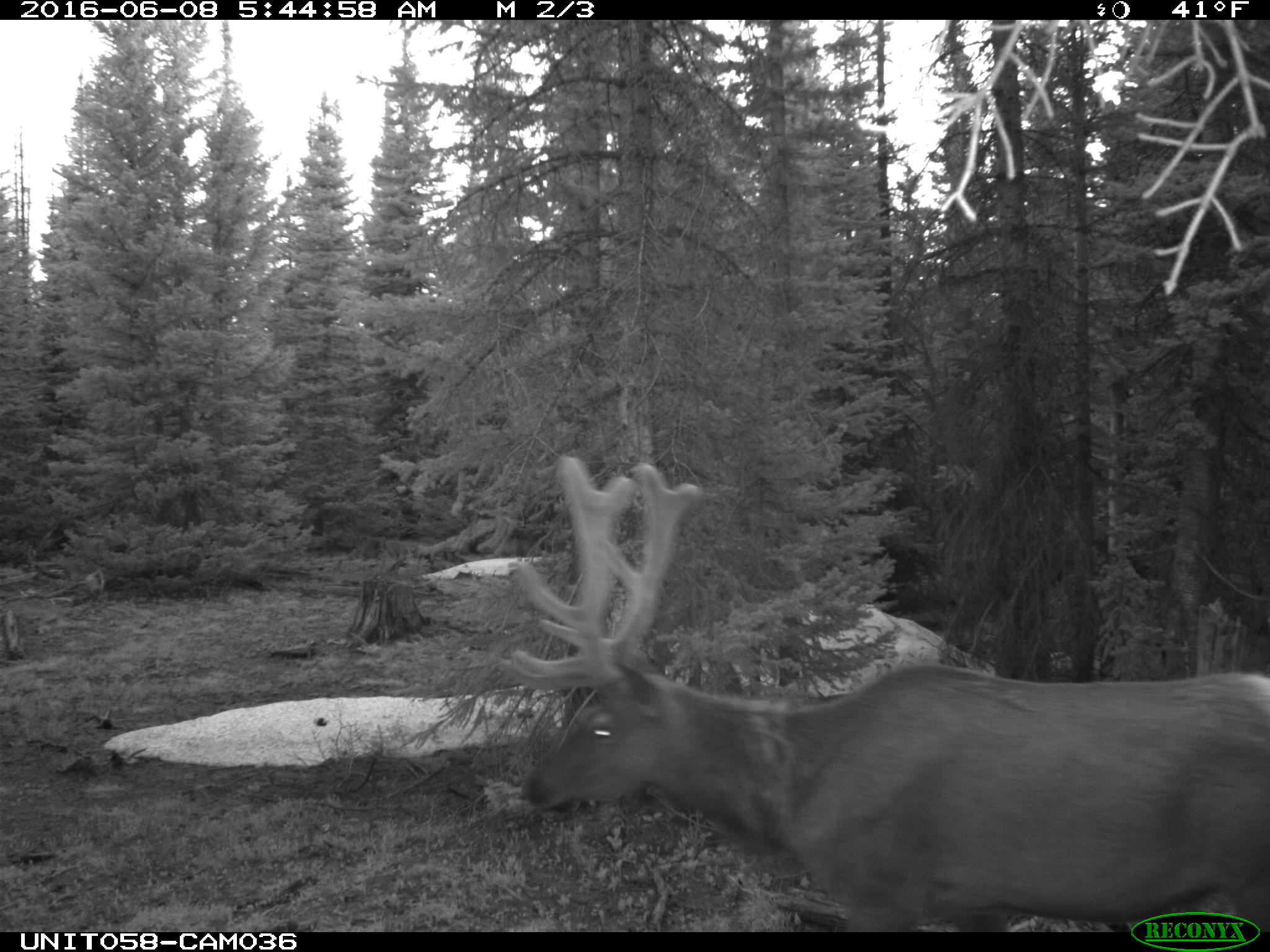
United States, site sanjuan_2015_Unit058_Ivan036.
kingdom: Animalia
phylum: Chordata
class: Mammalia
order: Artiodactyla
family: Cervidae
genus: Cervus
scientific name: Cervus elaphus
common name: red deer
Cervus elaphus (red deer).